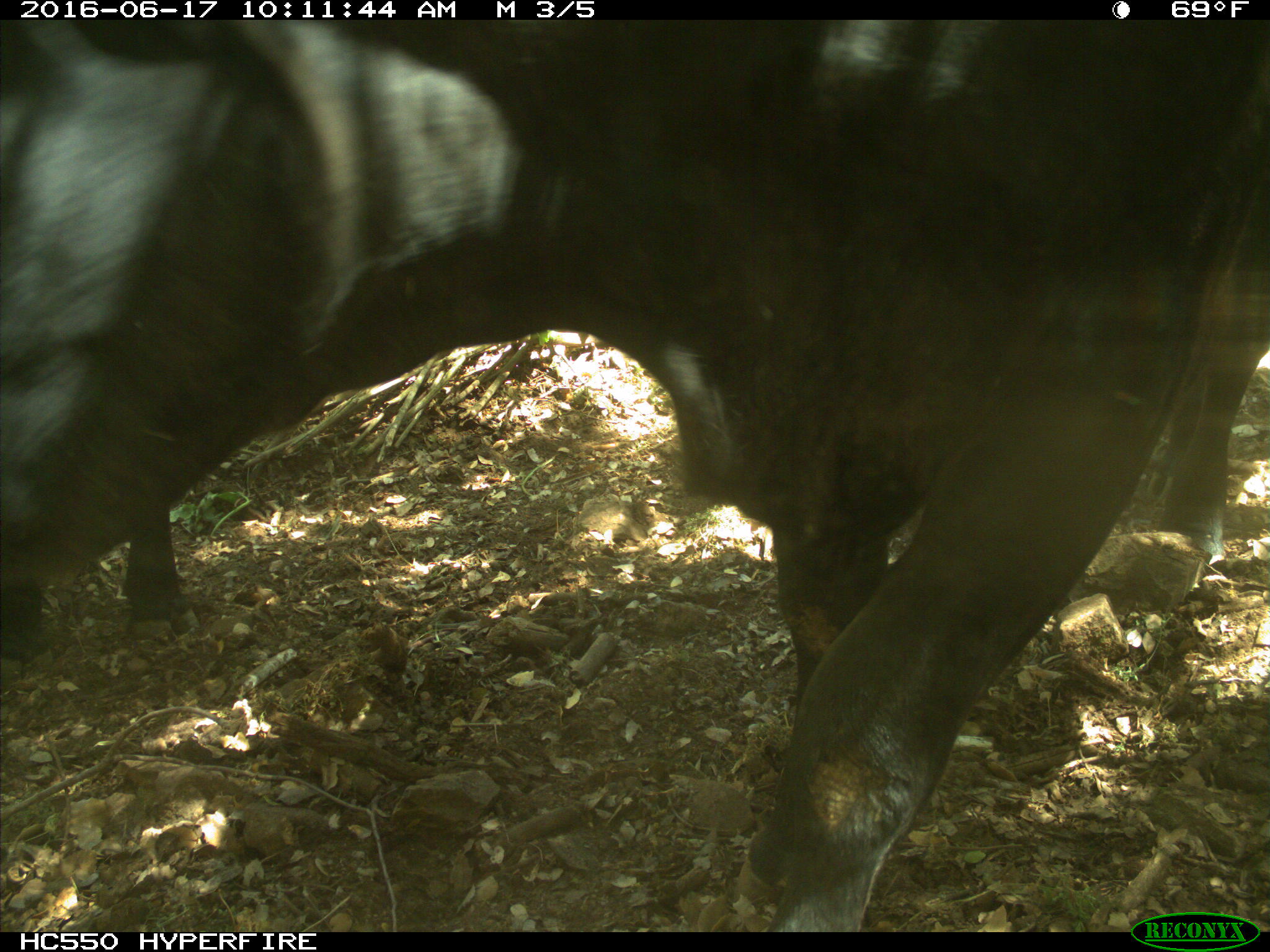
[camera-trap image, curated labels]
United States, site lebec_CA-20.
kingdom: Animalia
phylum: Chordata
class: Mammalia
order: Artiodactyla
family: Bovidae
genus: Bos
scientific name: Bos taurus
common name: domestic cow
Bos taurus (domestic cow).